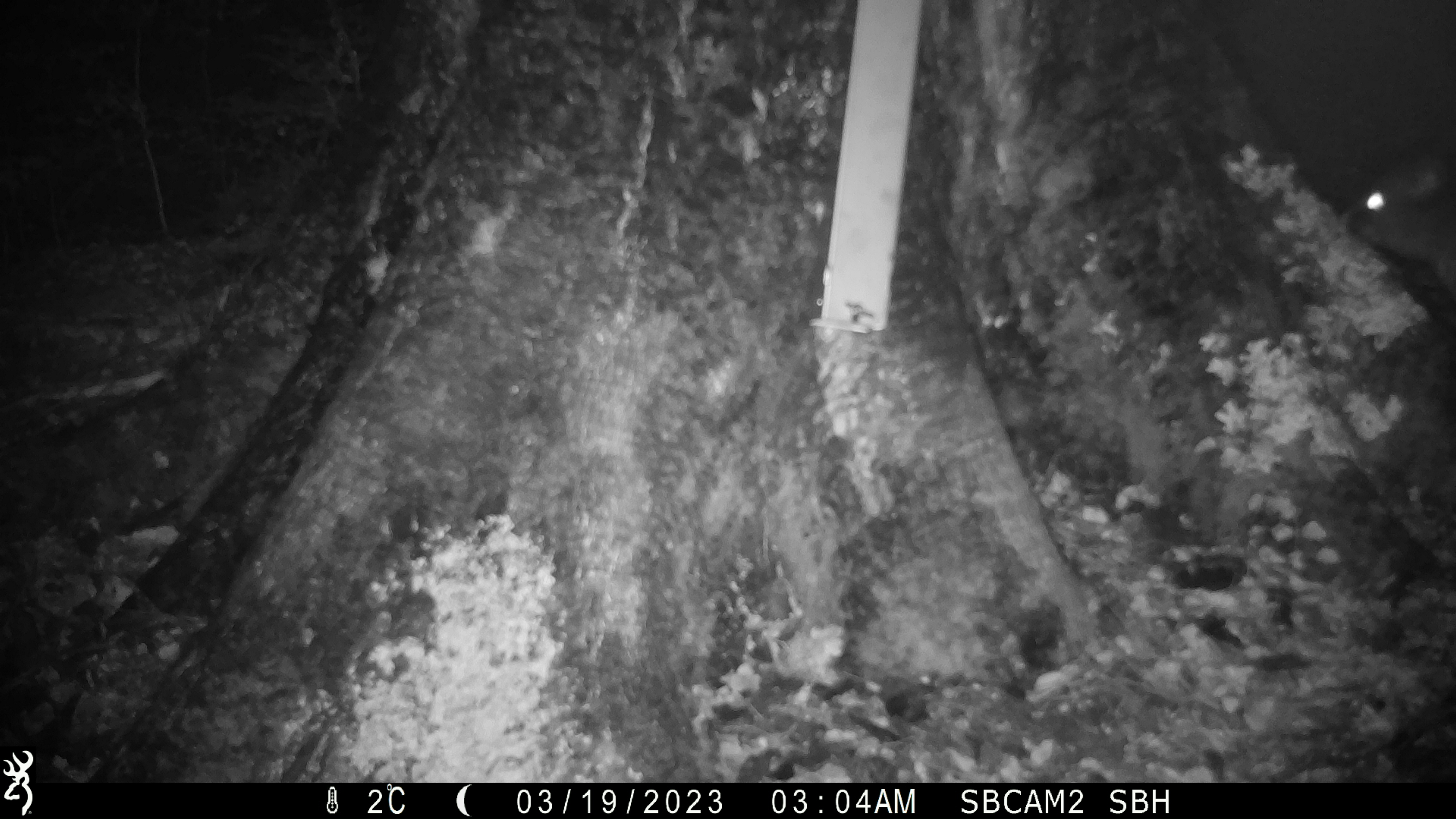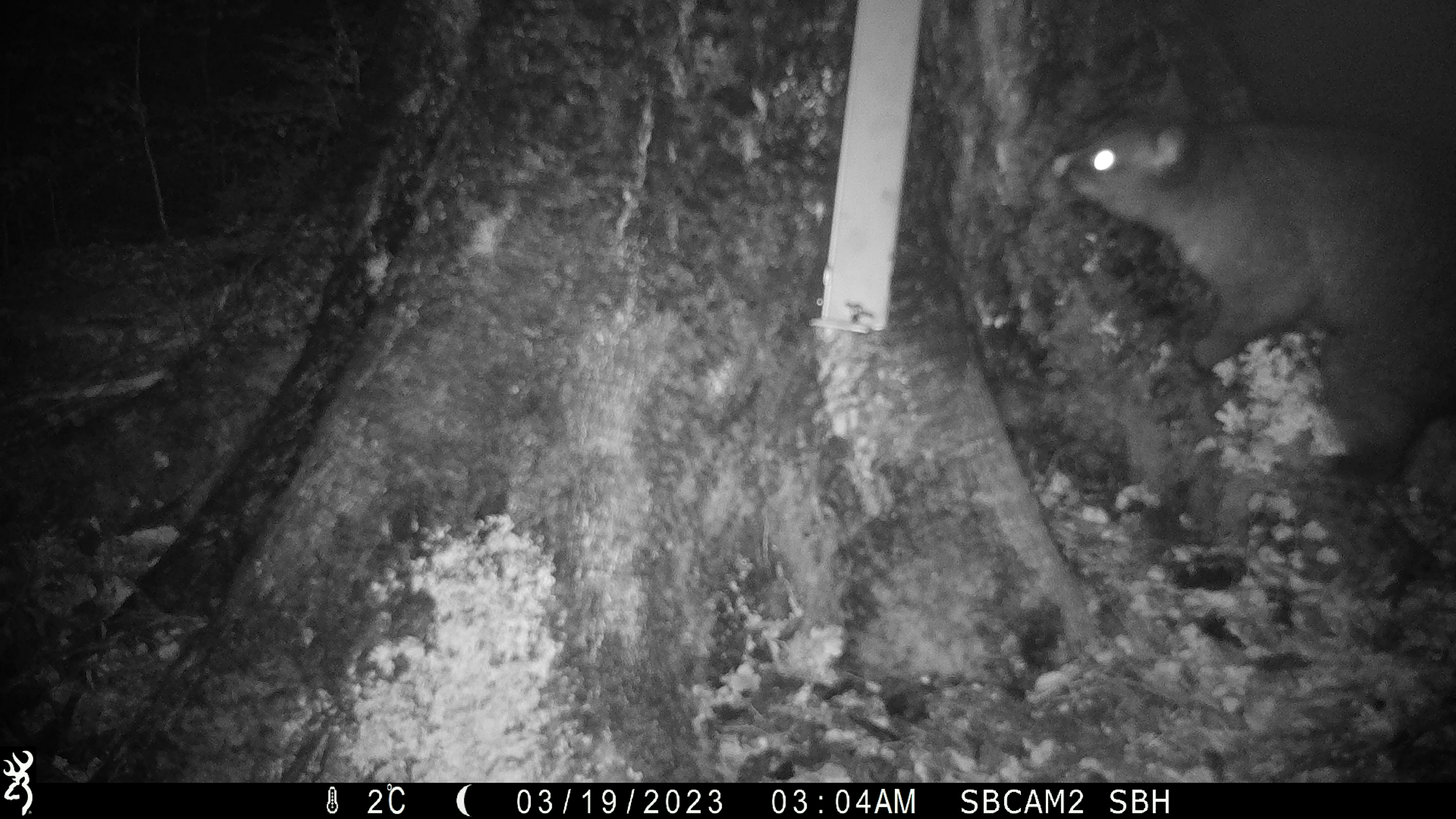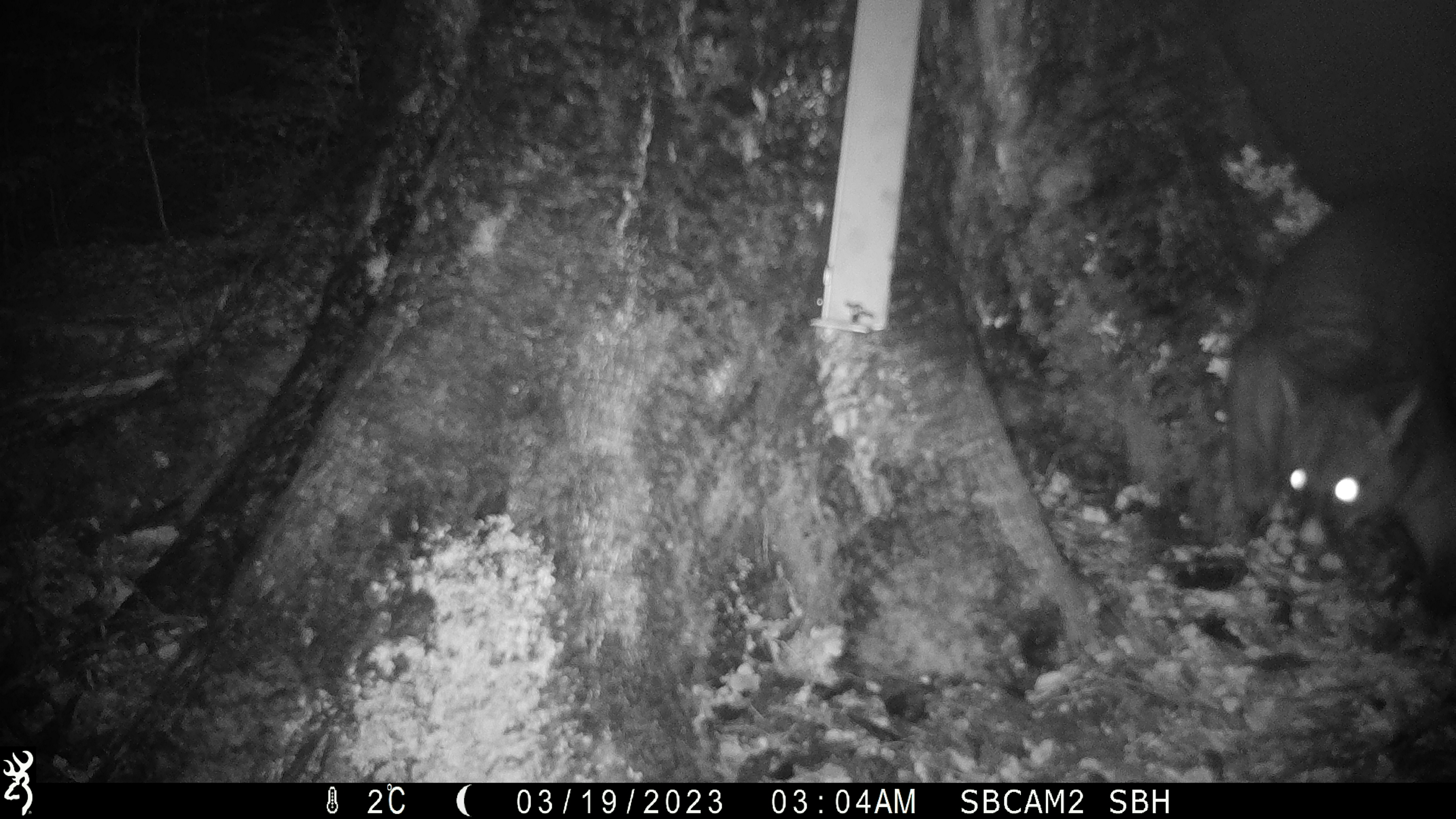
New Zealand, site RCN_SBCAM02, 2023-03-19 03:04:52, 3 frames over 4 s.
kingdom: Animalia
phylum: Chordata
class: Mammalia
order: Diprotodontia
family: Phalangeridae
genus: Trichosurus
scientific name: Trichosurus vulpecula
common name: common brushtail possum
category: possum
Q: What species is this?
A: Possum (common brushtail possum) (Trichosurus vulpecula).